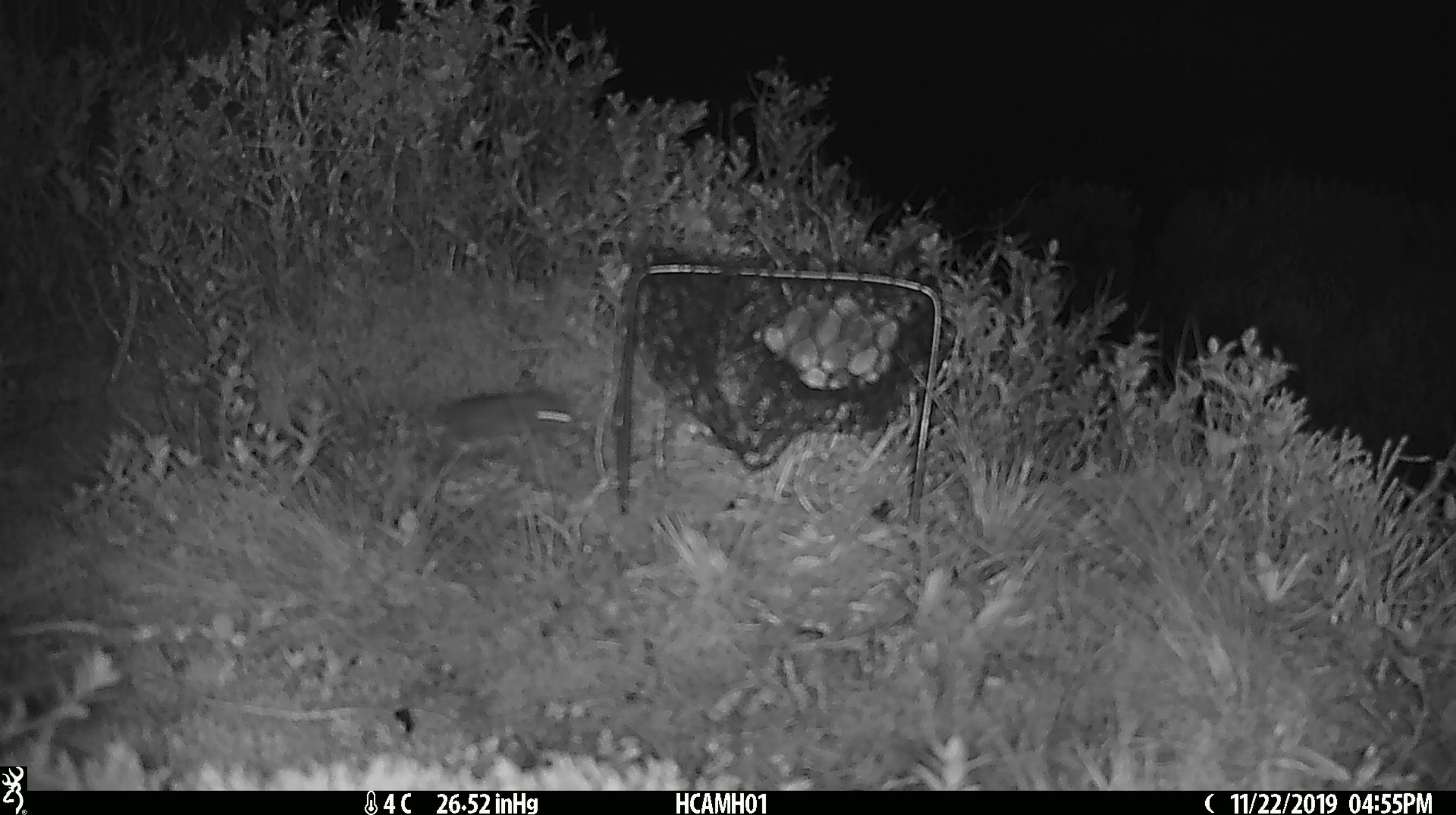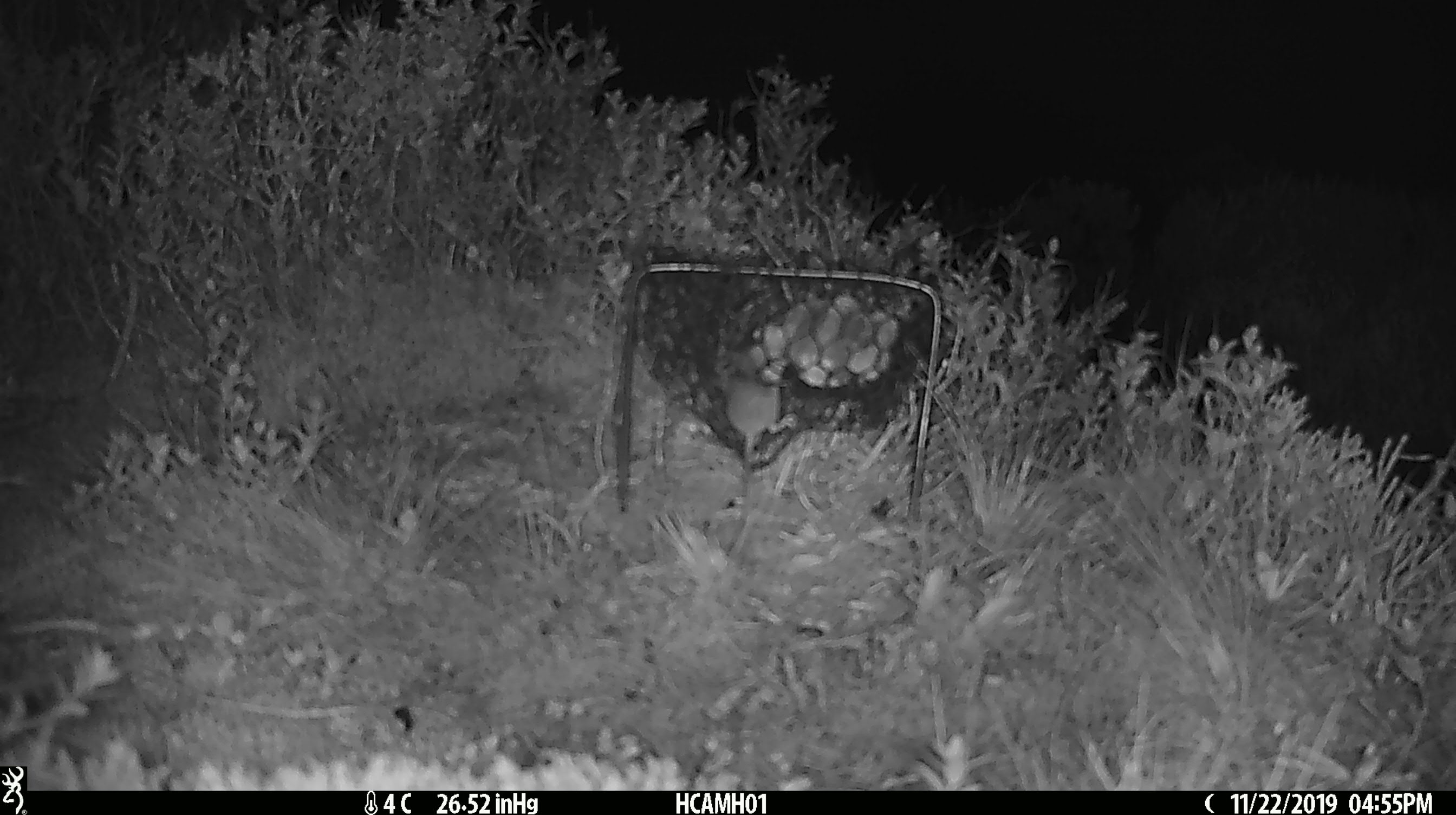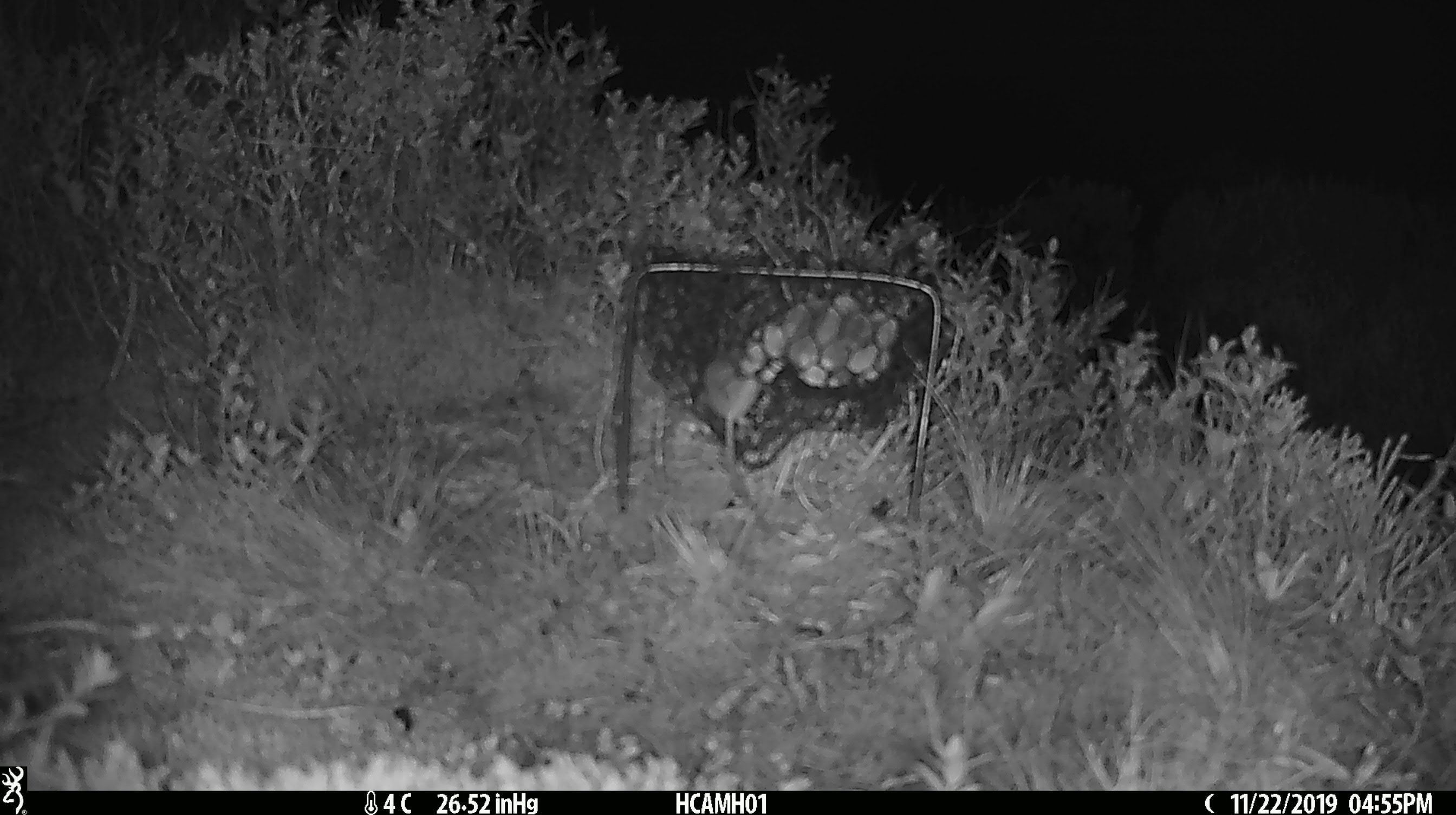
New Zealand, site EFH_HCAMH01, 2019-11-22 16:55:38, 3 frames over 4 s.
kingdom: Animalia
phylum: Chordata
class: Mammalia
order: Rodentia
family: Muridae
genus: Mus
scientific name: Mus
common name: mouse